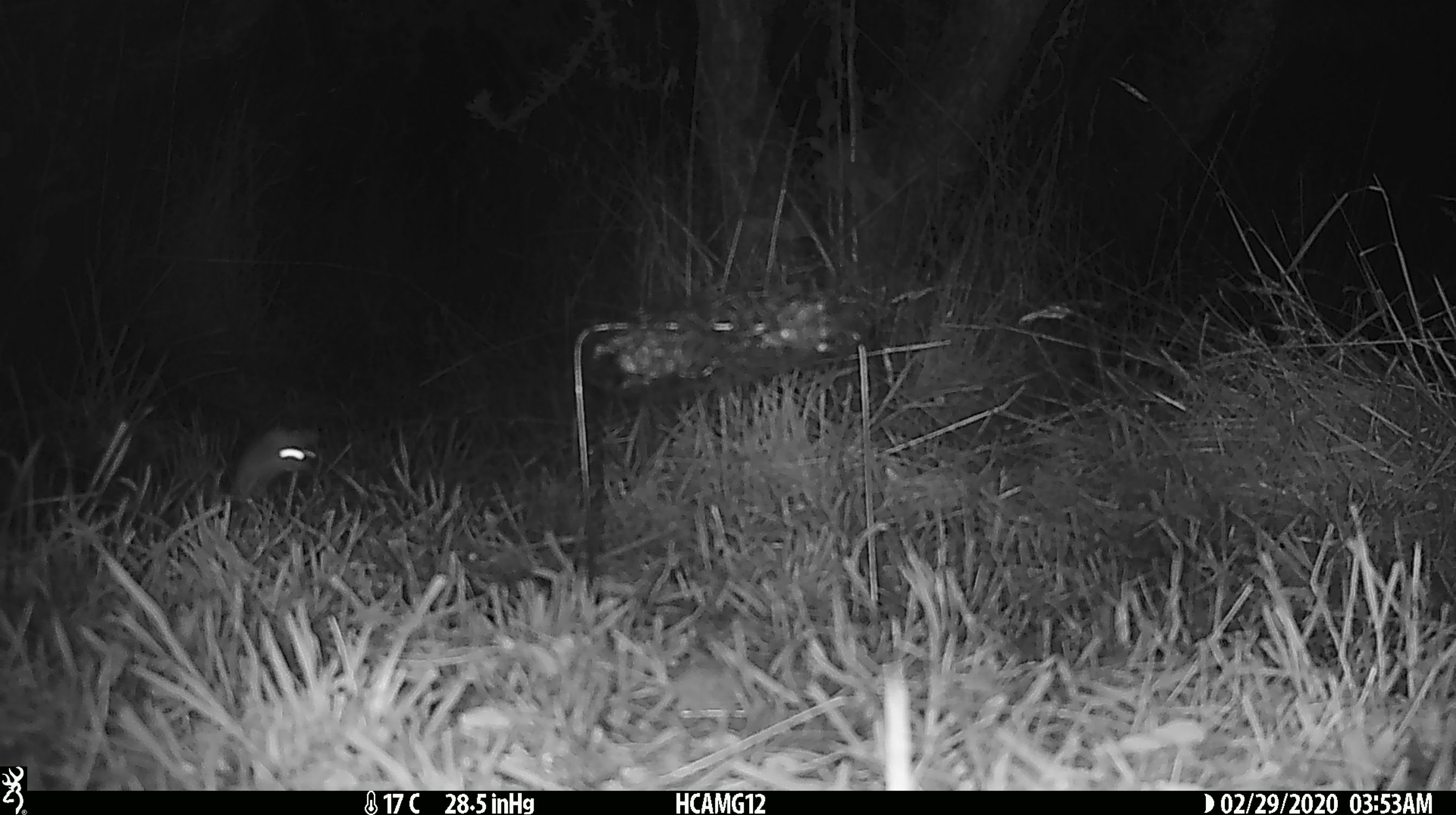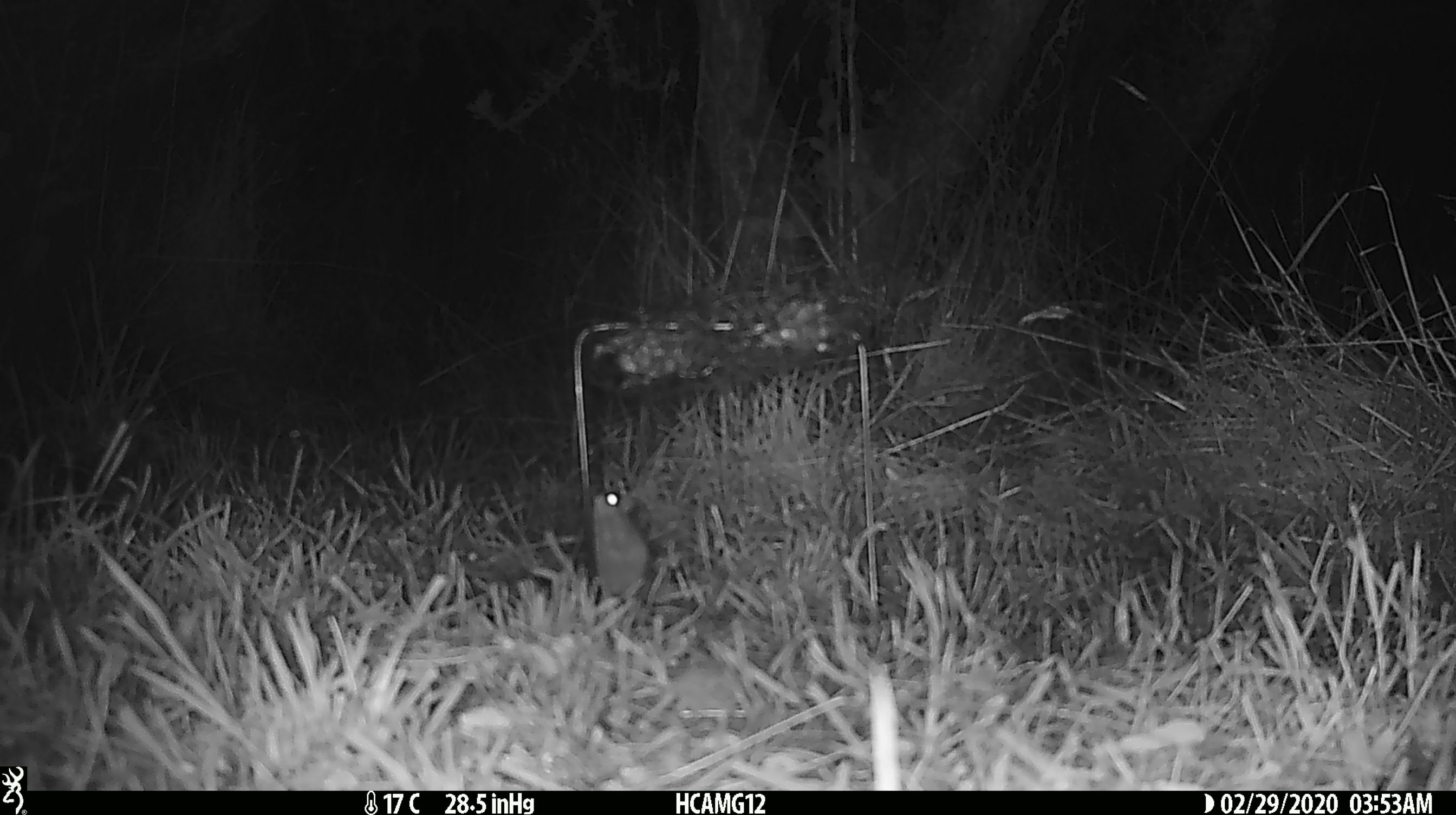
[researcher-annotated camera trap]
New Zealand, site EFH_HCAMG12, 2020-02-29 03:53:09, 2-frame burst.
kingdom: Animalia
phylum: Chordata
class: Mammalia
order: Rodentia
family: Muridae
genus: Mus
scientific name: Mus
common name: mouse